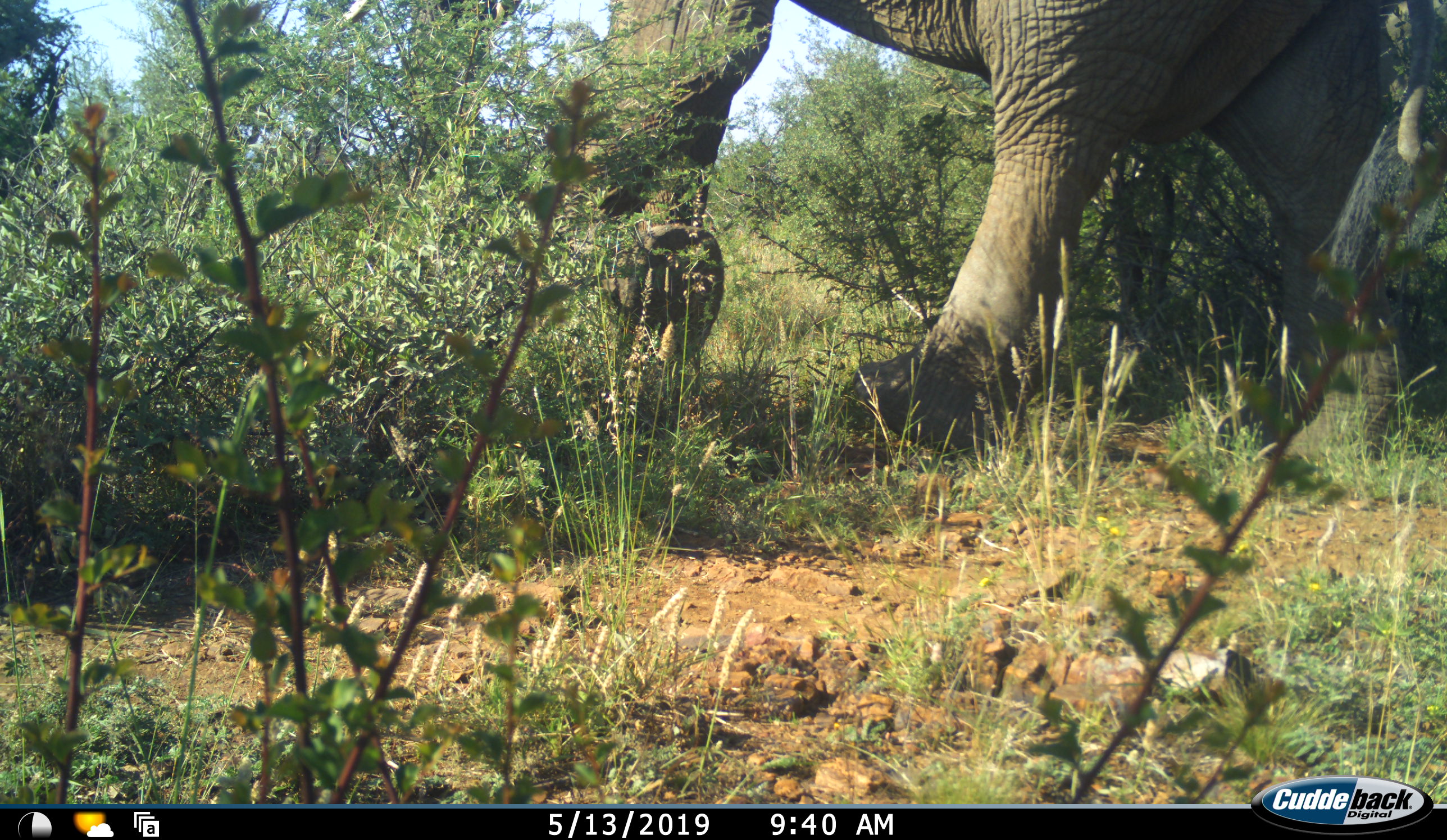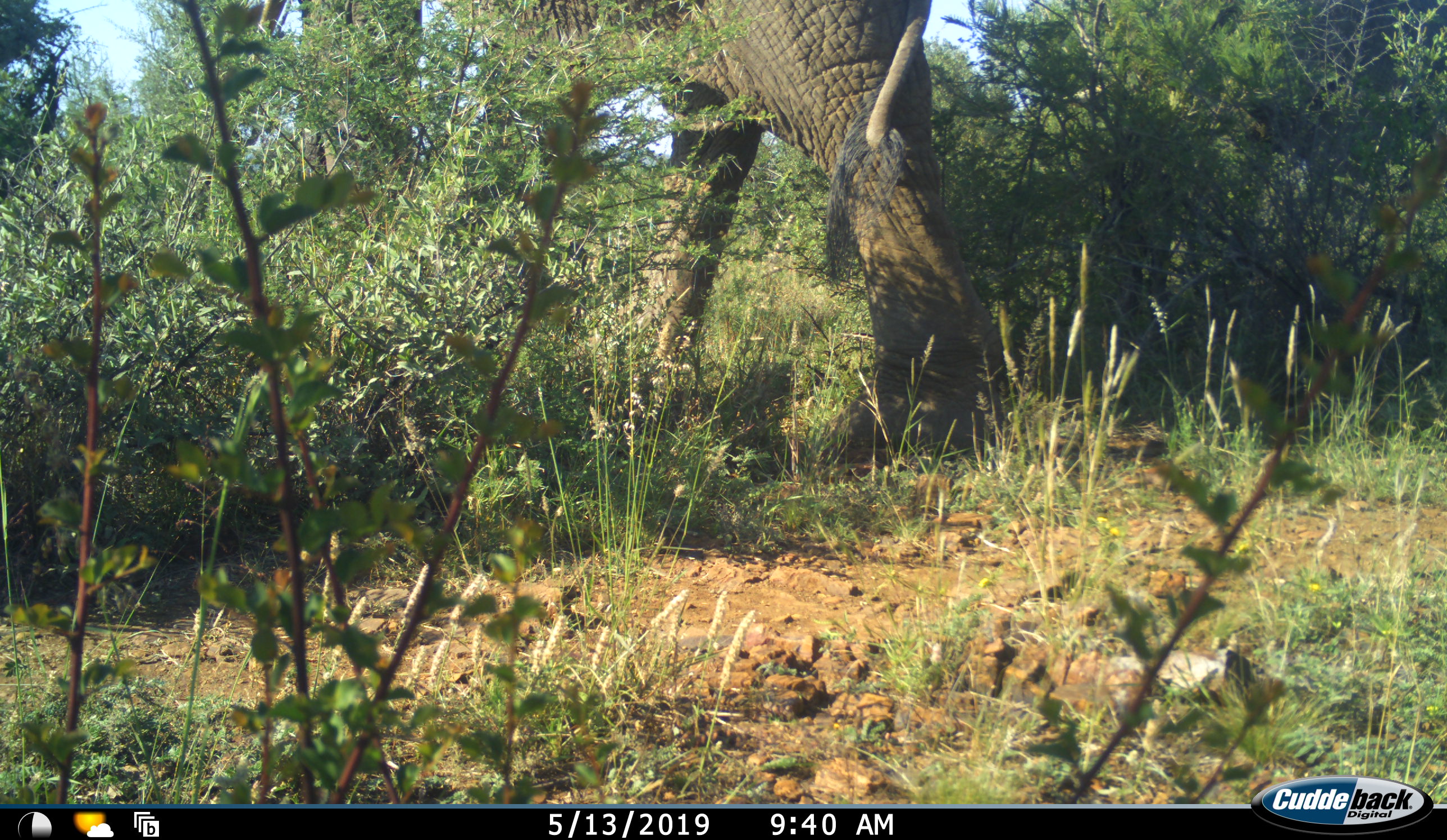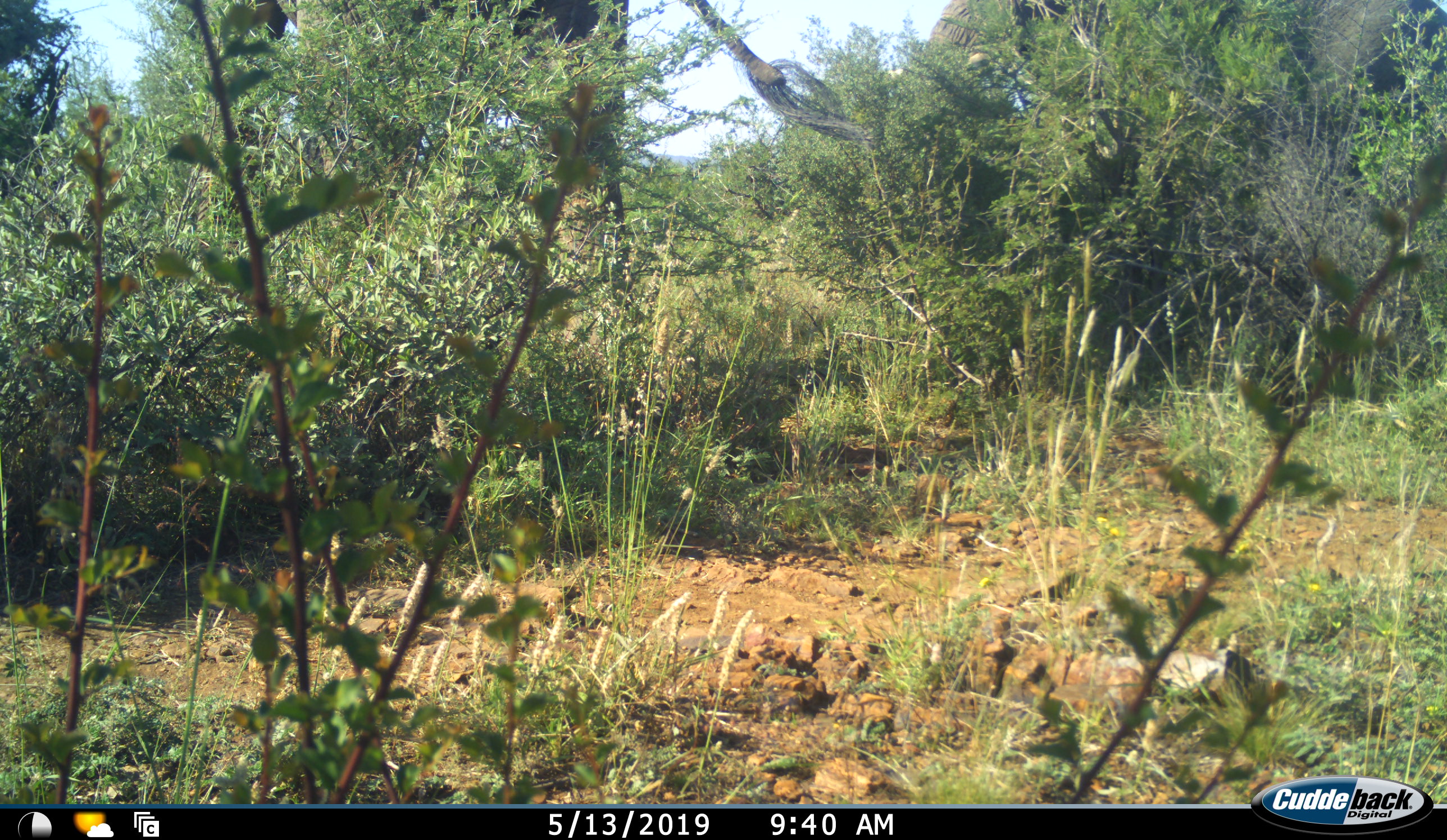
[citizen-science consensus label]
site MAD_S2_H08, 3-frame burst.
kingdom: Animalia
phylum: Chordata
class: Mammalia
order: Proboscidea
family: Elephantidae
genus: Loxodonta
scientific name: Loxodonta africana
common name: african bush elephant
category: elephant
Elephant (african bush elephant) (Loxodonta africana), count 1. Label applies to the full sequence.